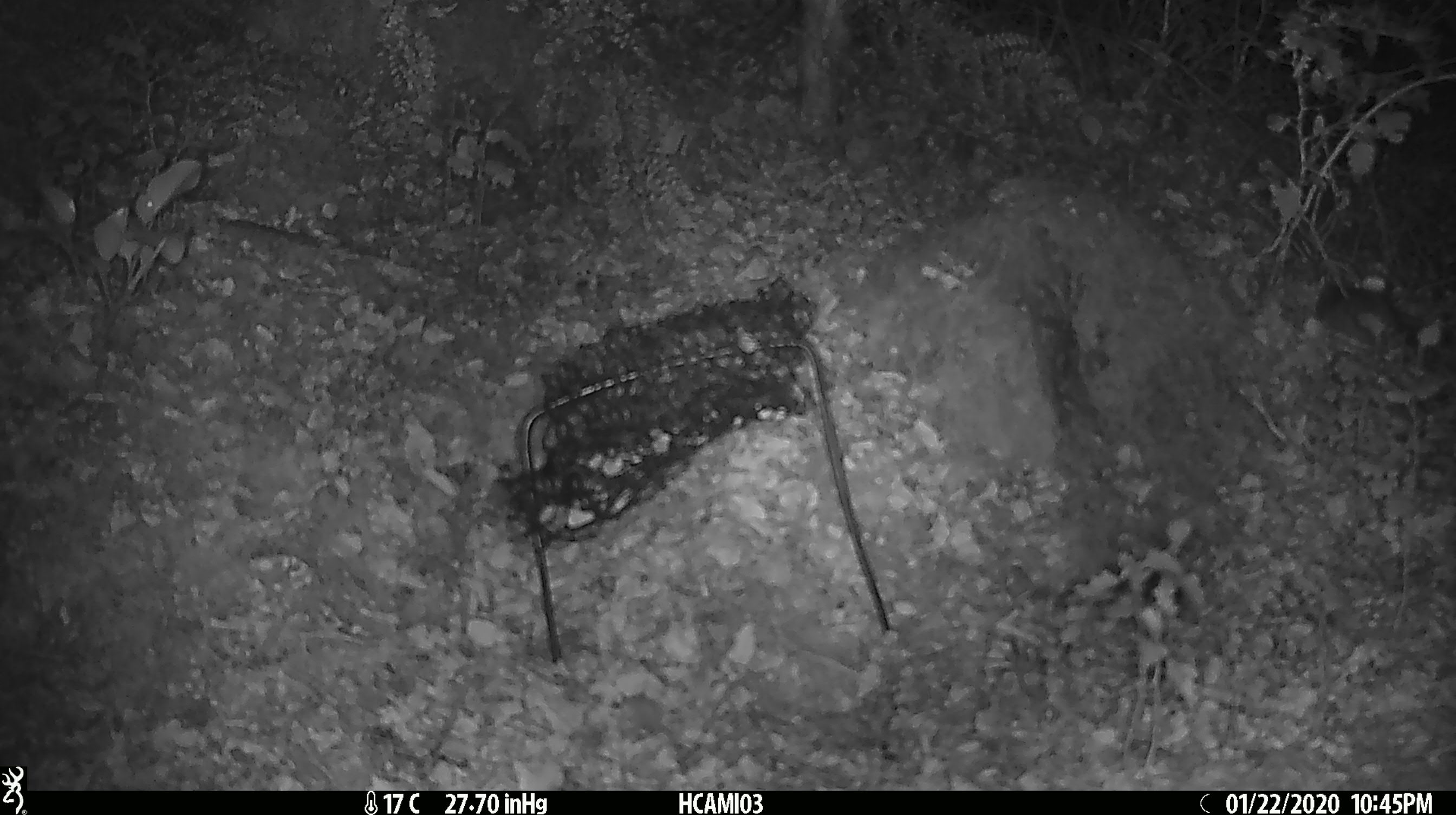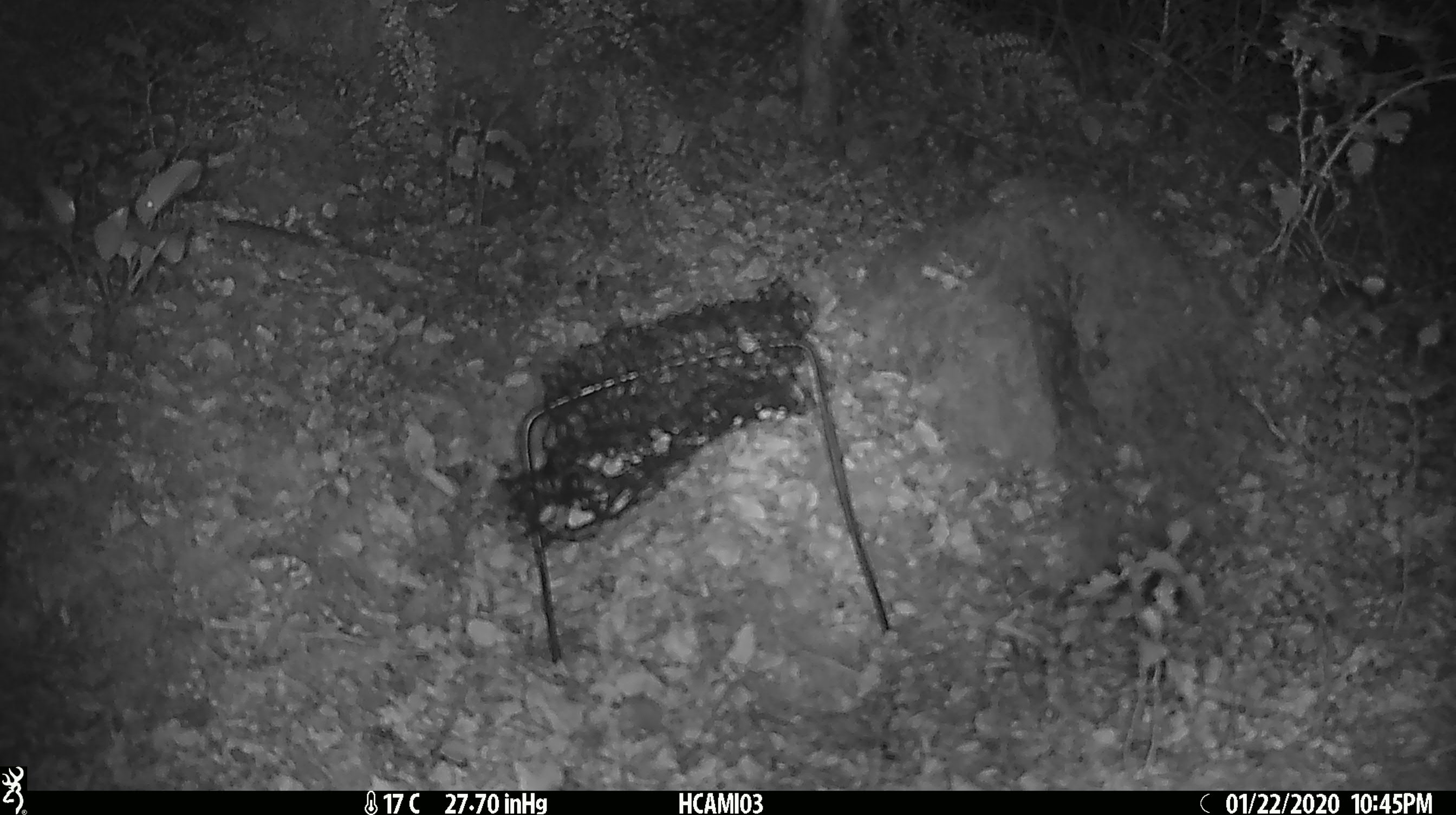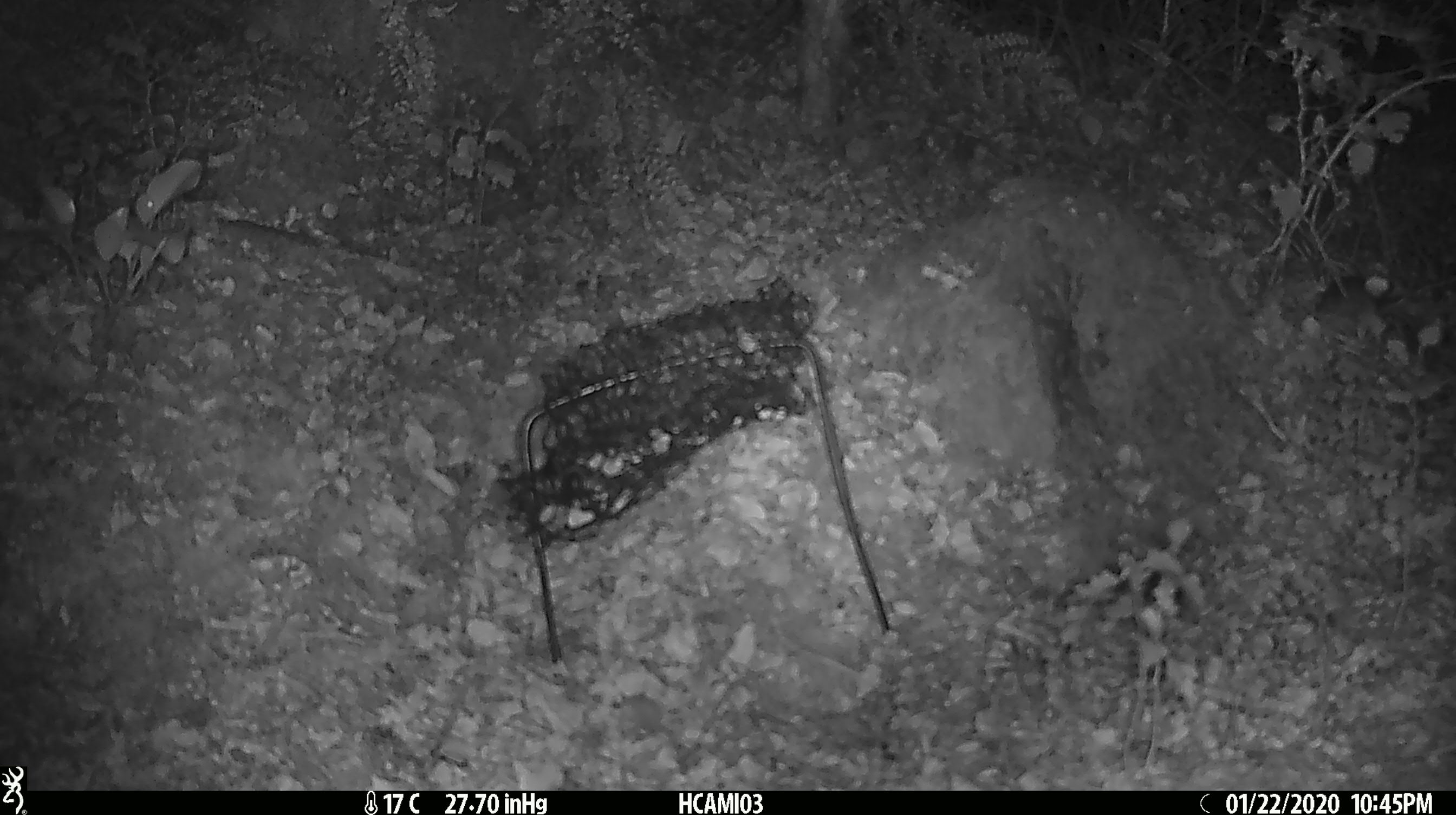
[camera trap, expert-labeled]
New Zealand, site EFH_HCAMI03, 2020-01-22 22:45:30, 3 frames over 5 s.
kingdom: Animalia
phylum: Chordata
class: Mammalia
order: Rodentia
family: Muridae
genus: Mus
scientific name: Mus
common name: mouse